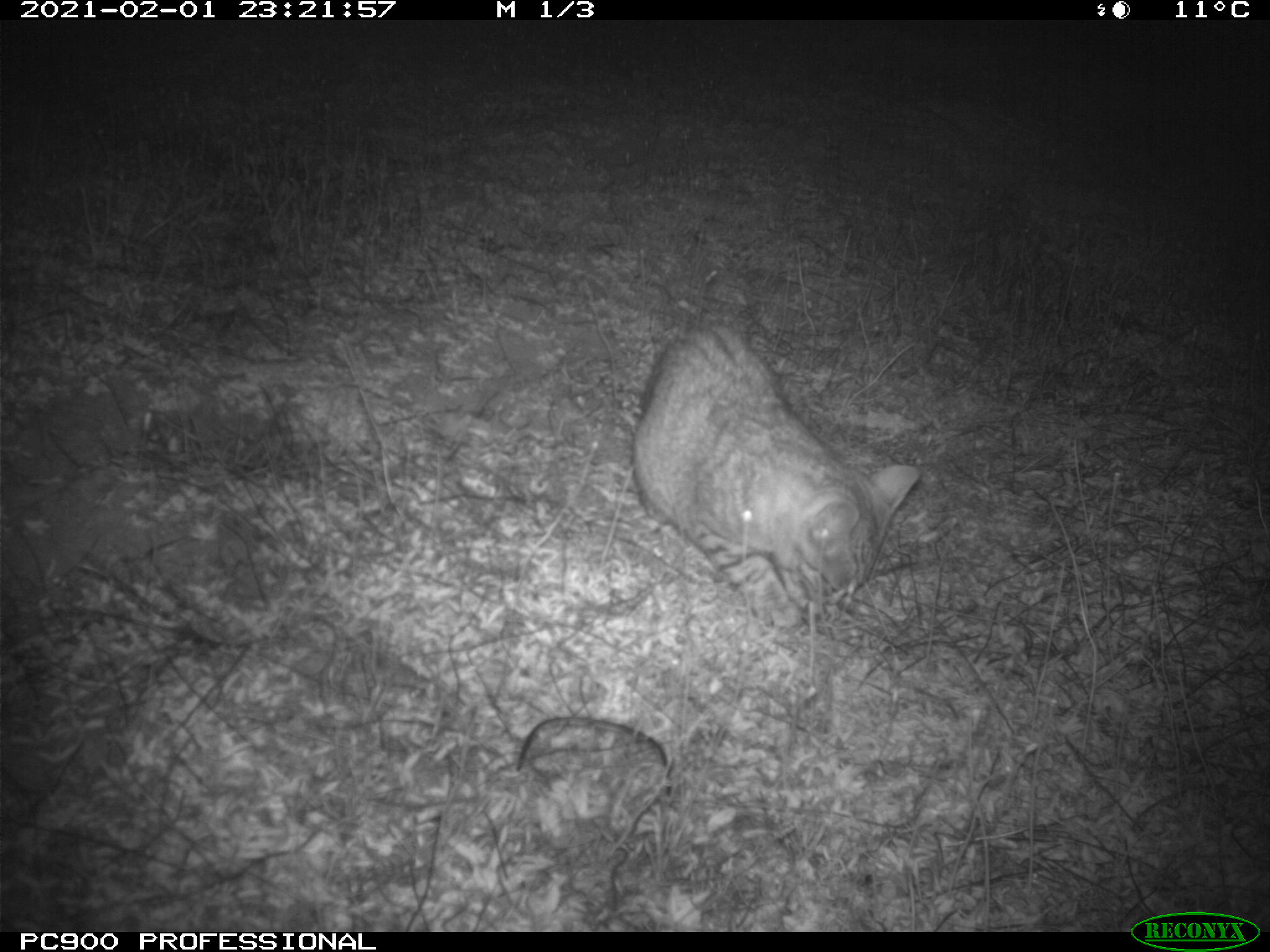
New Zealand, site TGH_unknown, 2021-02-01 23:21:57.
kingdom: Animalia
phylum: Chordata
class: Mammalia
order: Carnivora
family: Felidae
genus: Felis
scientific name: Felis catus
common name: domestic cat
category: cat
Cat (domestic cat) (Felis catus).